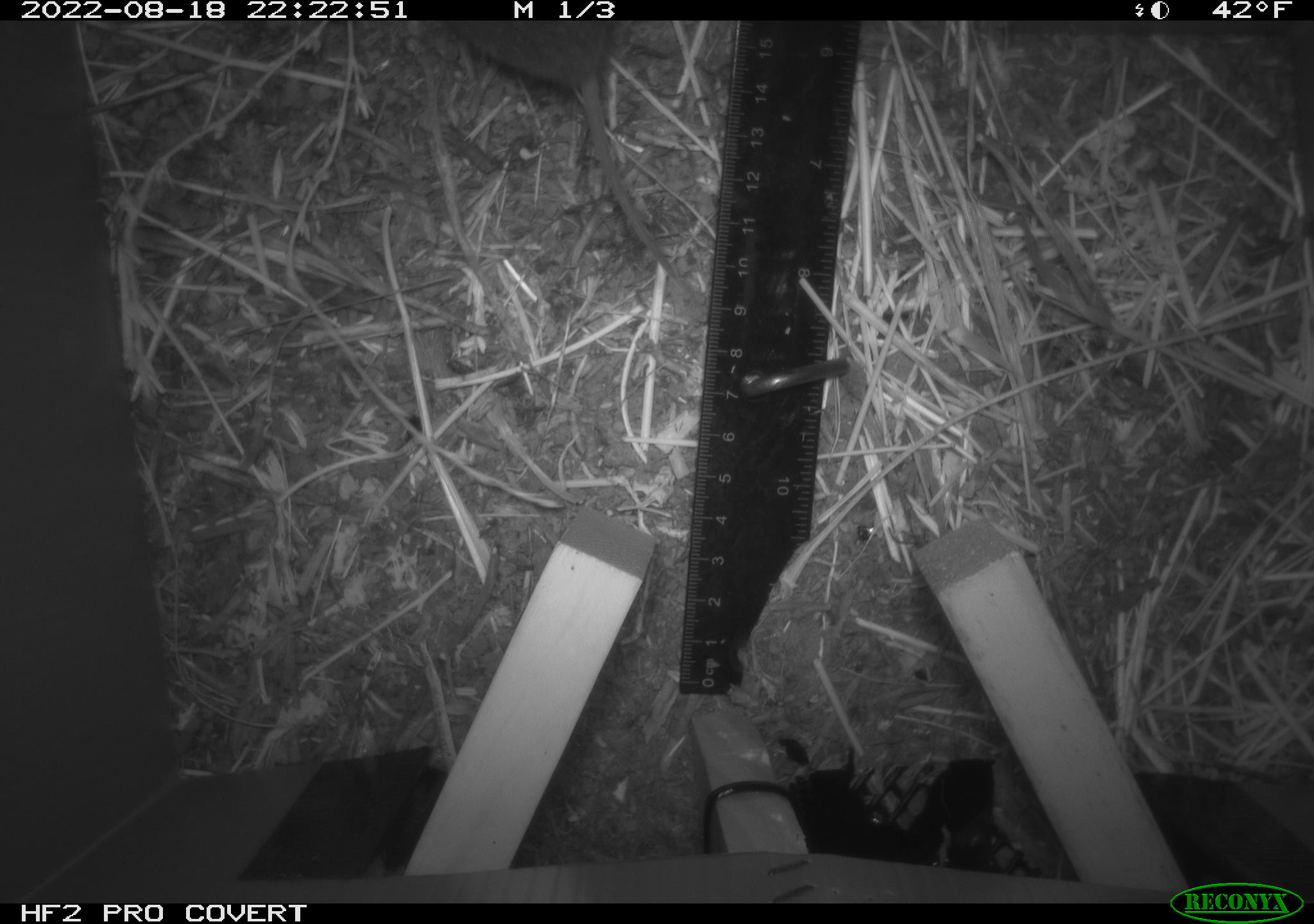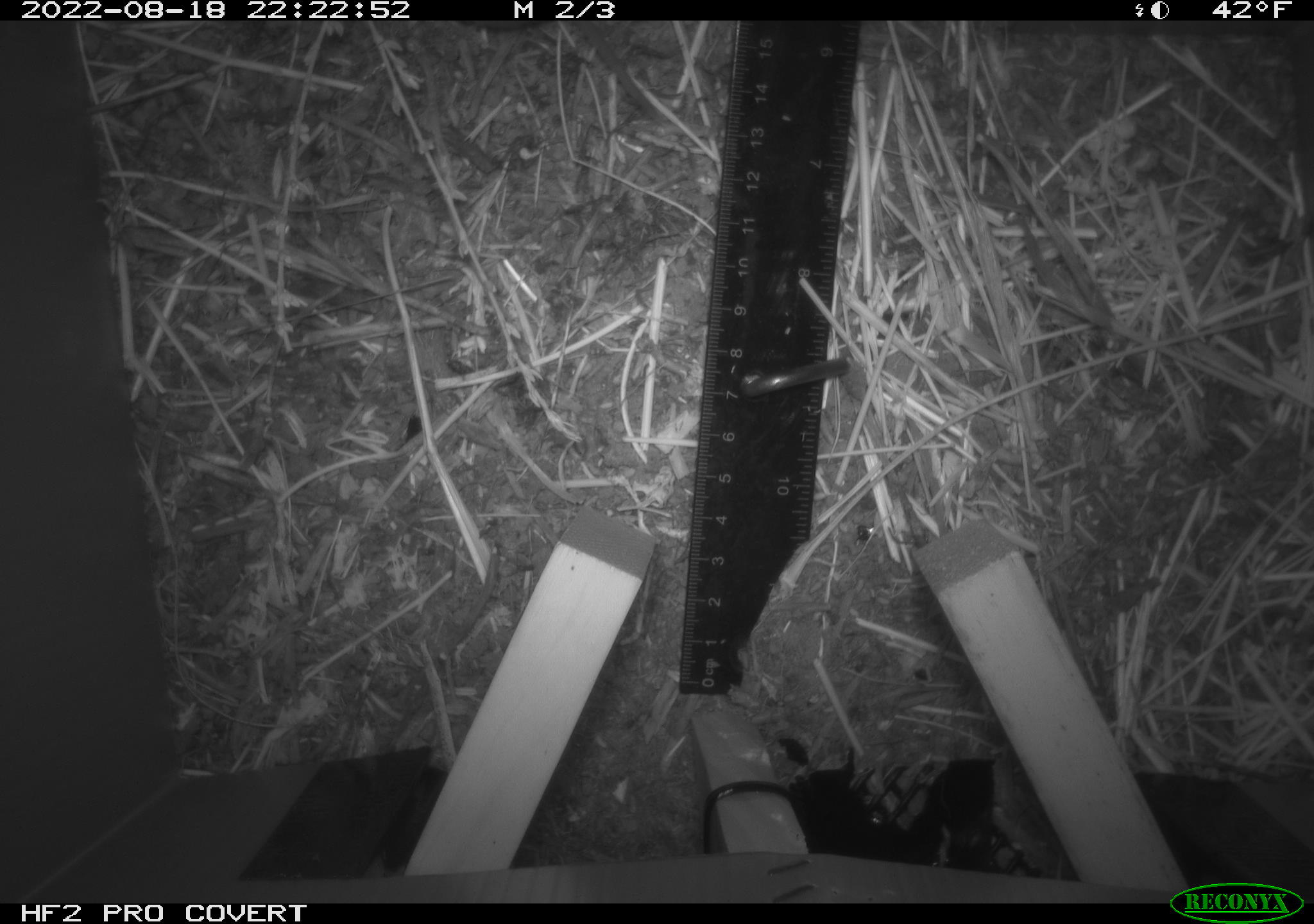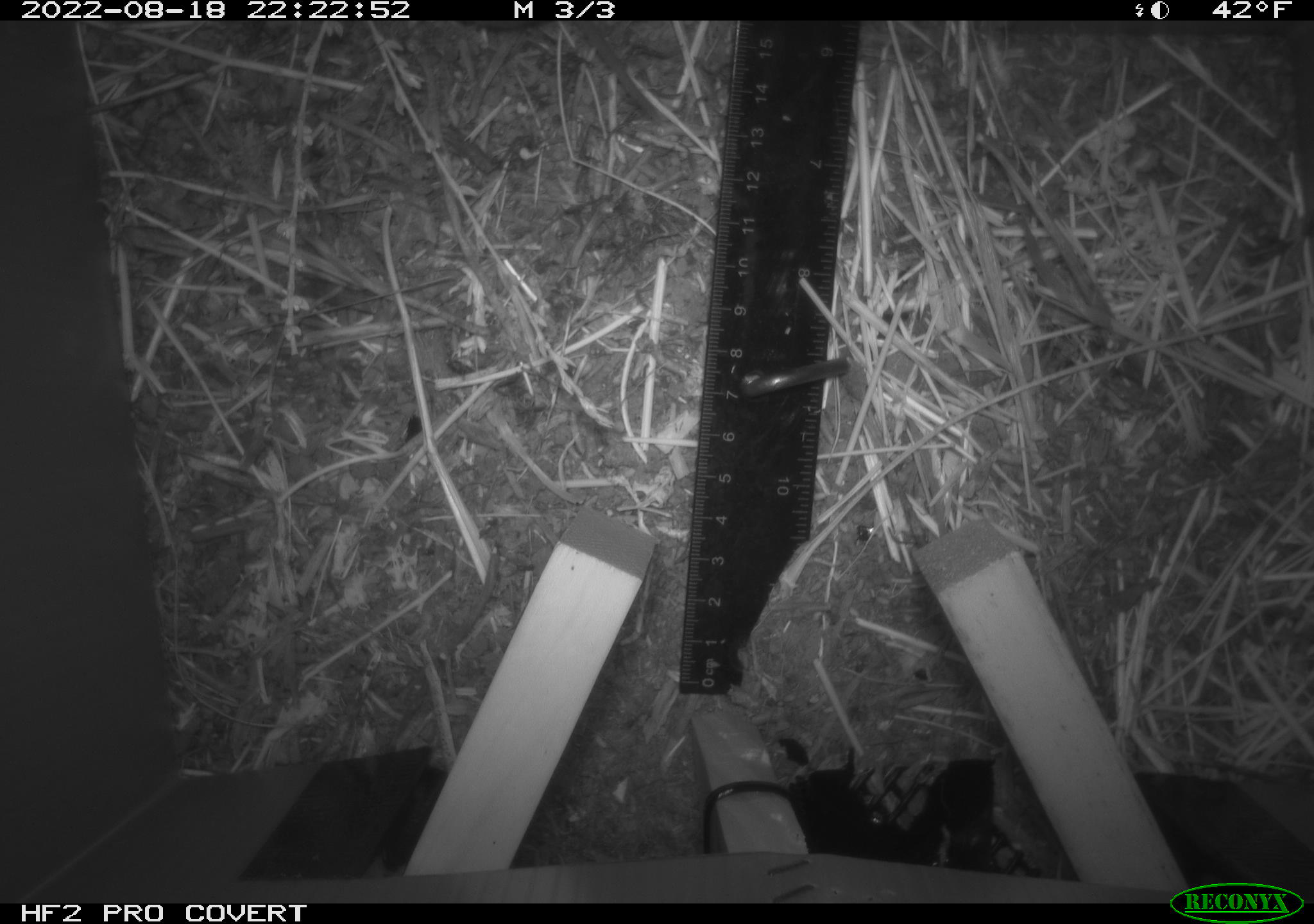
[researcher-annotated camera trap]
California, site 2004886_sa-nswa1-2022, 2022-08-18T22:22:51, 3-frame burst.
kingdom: Animalia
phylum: Chordata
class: Mammalia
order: Rodentia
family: Cricetidae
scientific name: Cricetidae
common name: hamsters, voles, lemmings, and allies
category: cricetidae family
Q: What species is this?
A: Cricetidae family (hamsters, voles, lemmings, and allies) (Cricetidae).